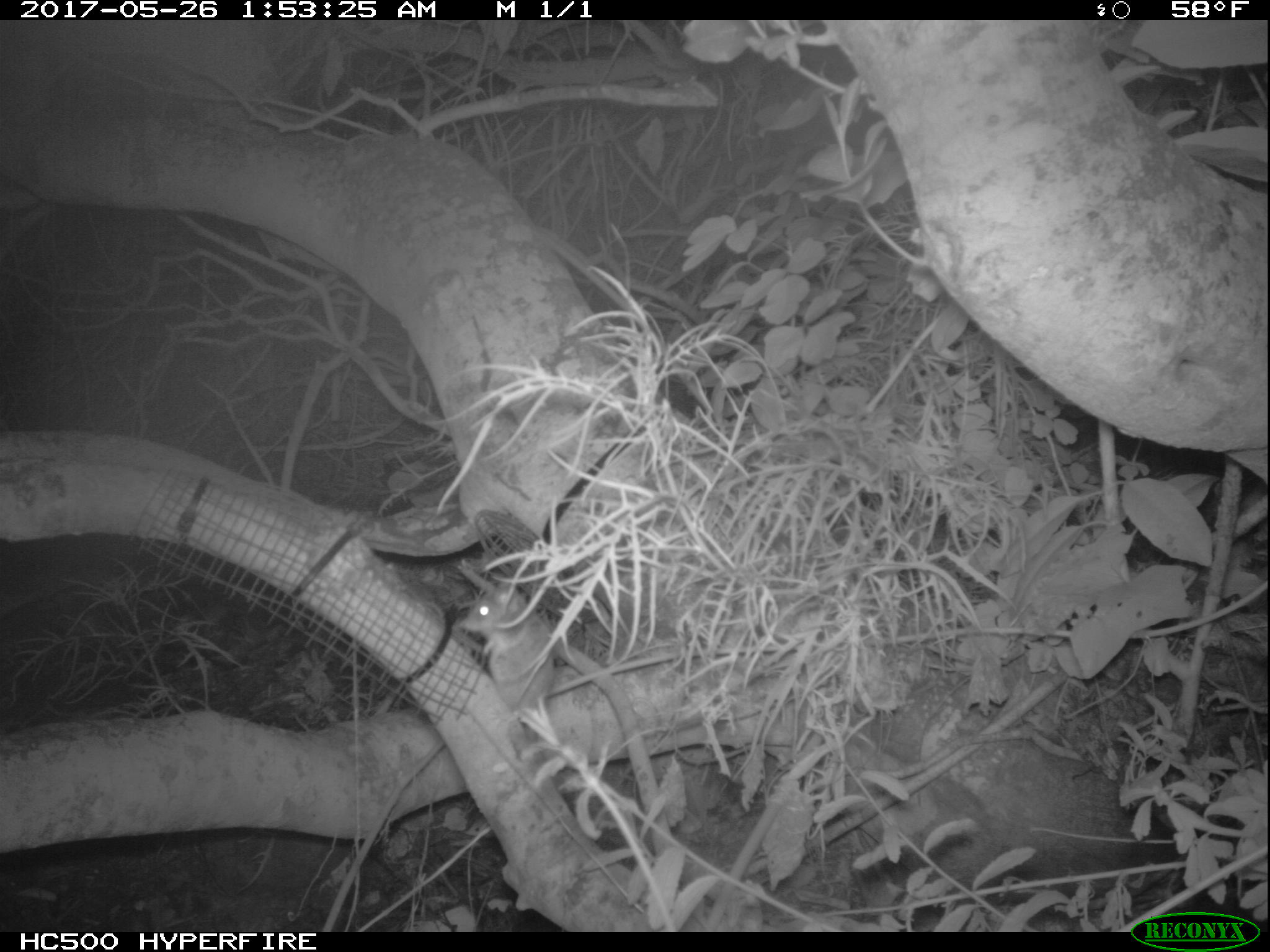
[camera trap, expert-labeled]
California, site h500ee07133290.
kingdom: Animalia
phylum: Chordata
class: Mammalia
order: Rodentia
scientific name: Rodentia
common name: rodent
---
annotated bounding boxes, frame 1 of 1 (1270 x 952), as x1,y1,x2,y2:
rodent: 454,580,559,764